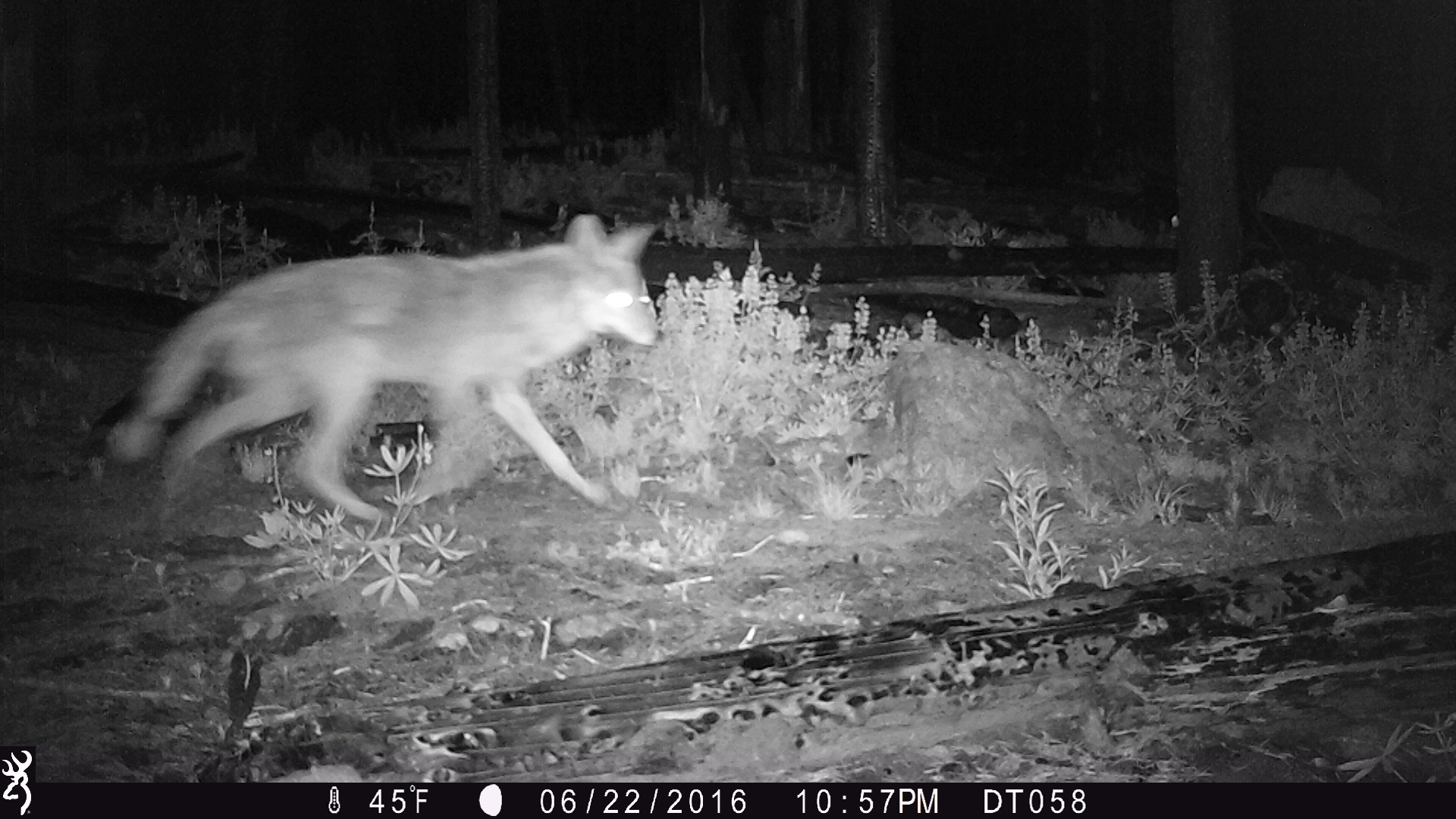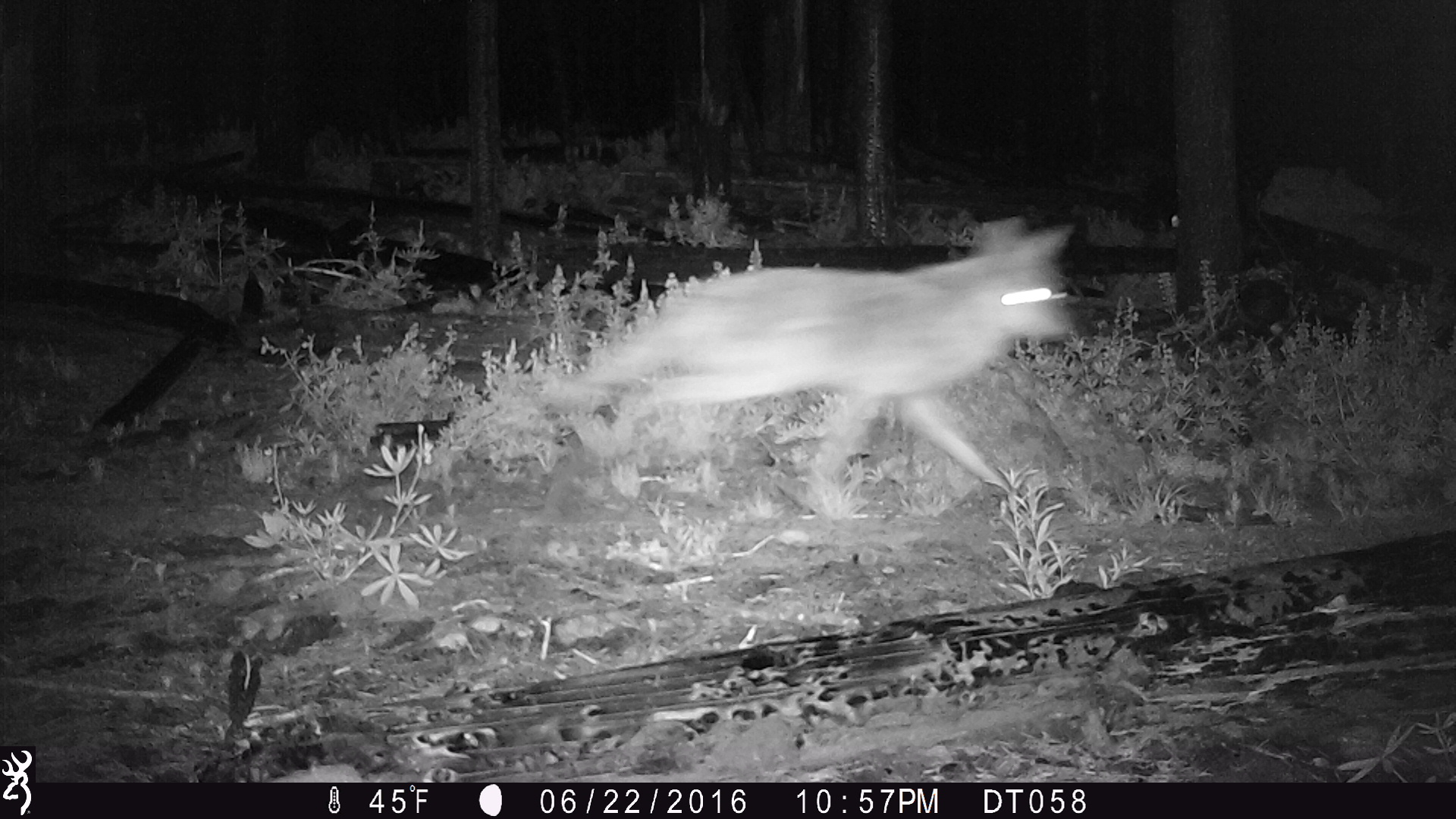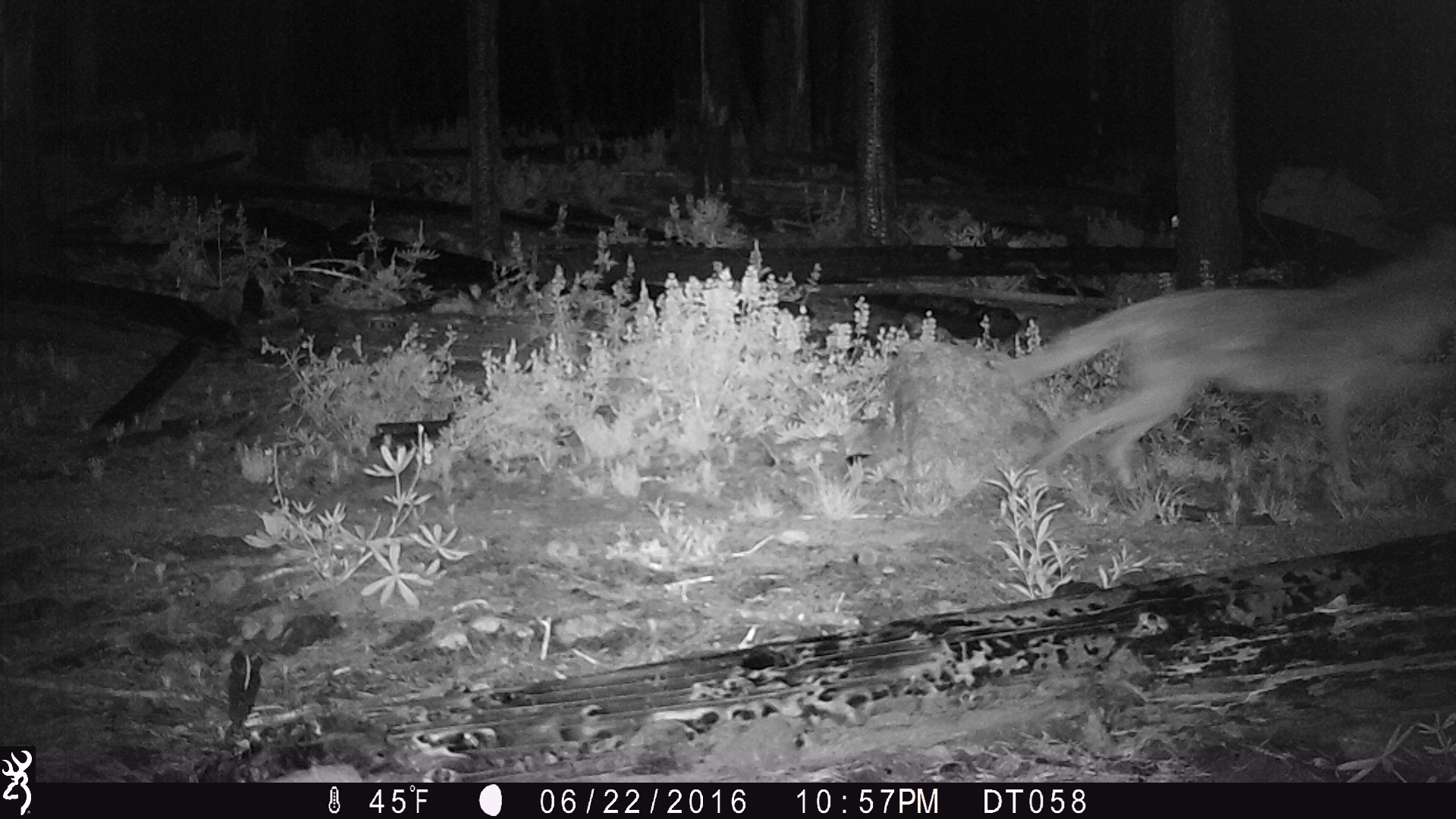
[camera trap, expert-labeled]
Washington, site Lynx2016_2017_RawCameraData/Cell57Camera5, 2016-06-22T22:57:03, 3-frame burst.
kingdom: Animalia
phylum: Chordata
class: Mammalia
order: Carnivora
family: Canidae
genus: Canis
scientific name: Canis latrans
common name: coyote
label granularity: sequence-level